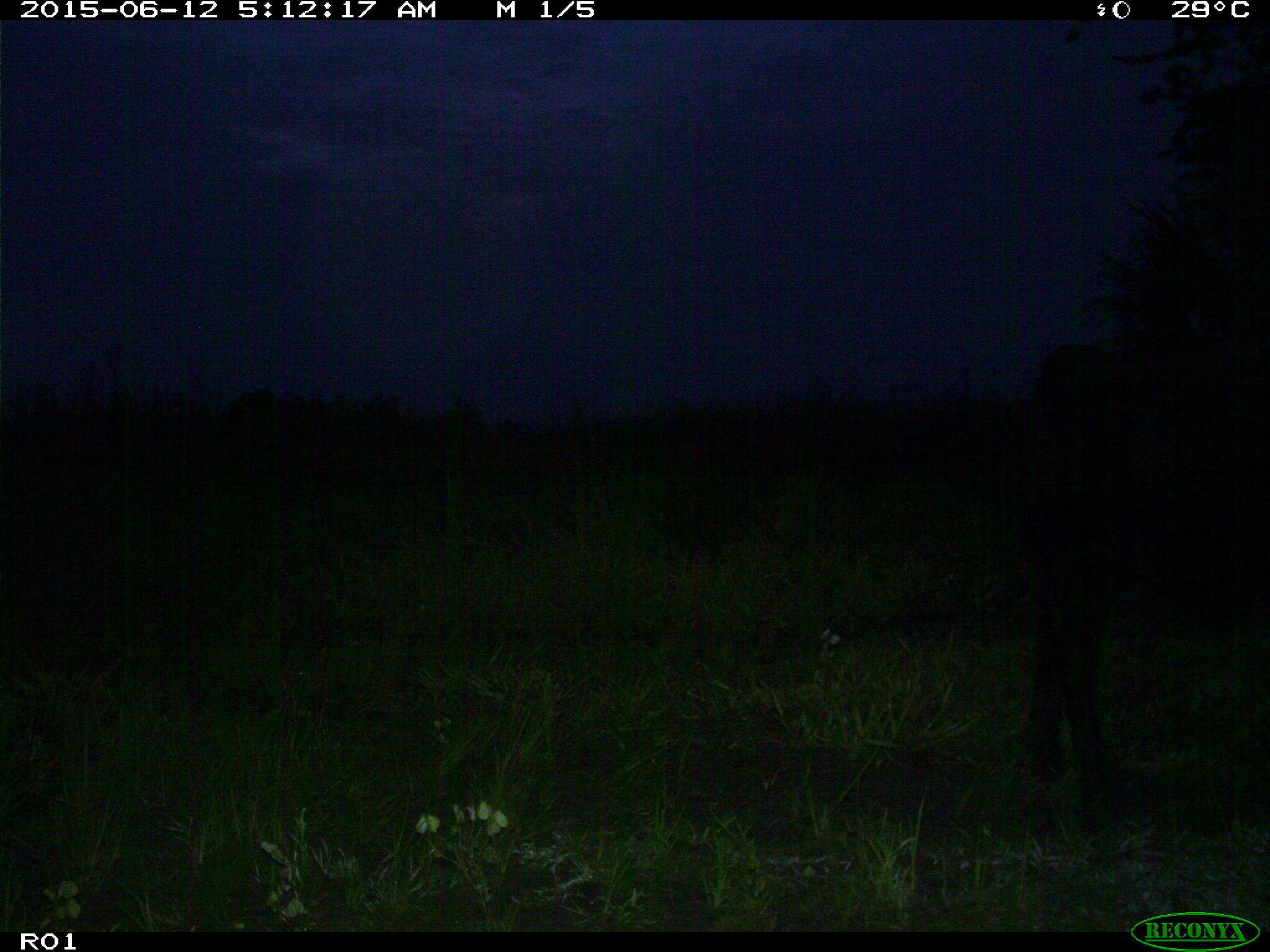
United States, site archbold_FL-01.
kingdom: Animalia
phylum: Chordata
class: Mammalia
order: Artiodactyla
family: Bovidae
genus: Bos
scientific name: Bos taurus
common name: domestic cow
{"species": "Bos taurus (domestic cow)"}